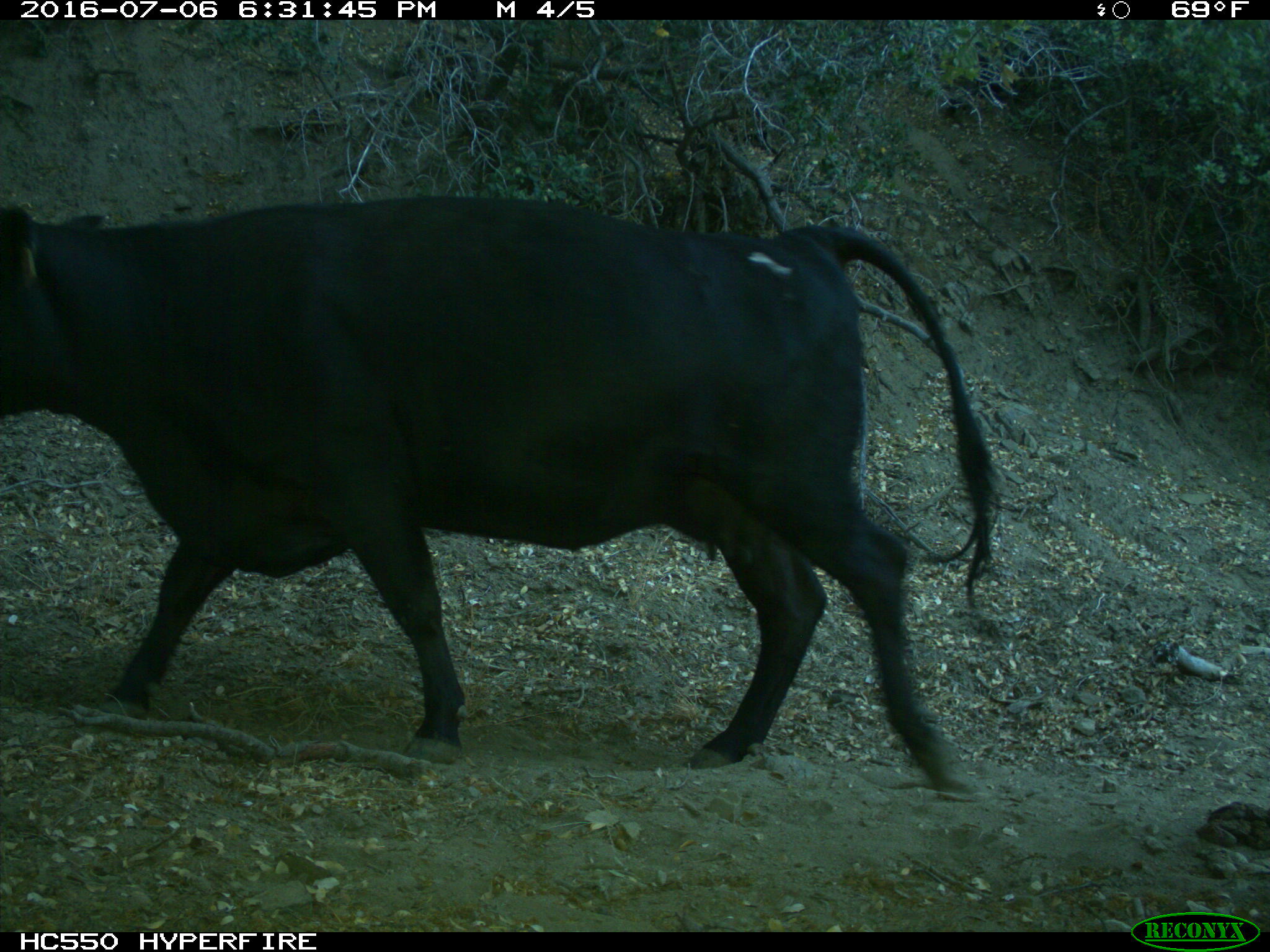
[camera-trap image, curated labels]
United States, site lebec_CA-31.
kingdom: Animalia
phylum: Chordata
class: Mammalia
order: Artiodactyla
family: Bovidae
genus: Bos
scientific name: Bos taurus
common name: domestic cow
Bos taurus (domestic cow).